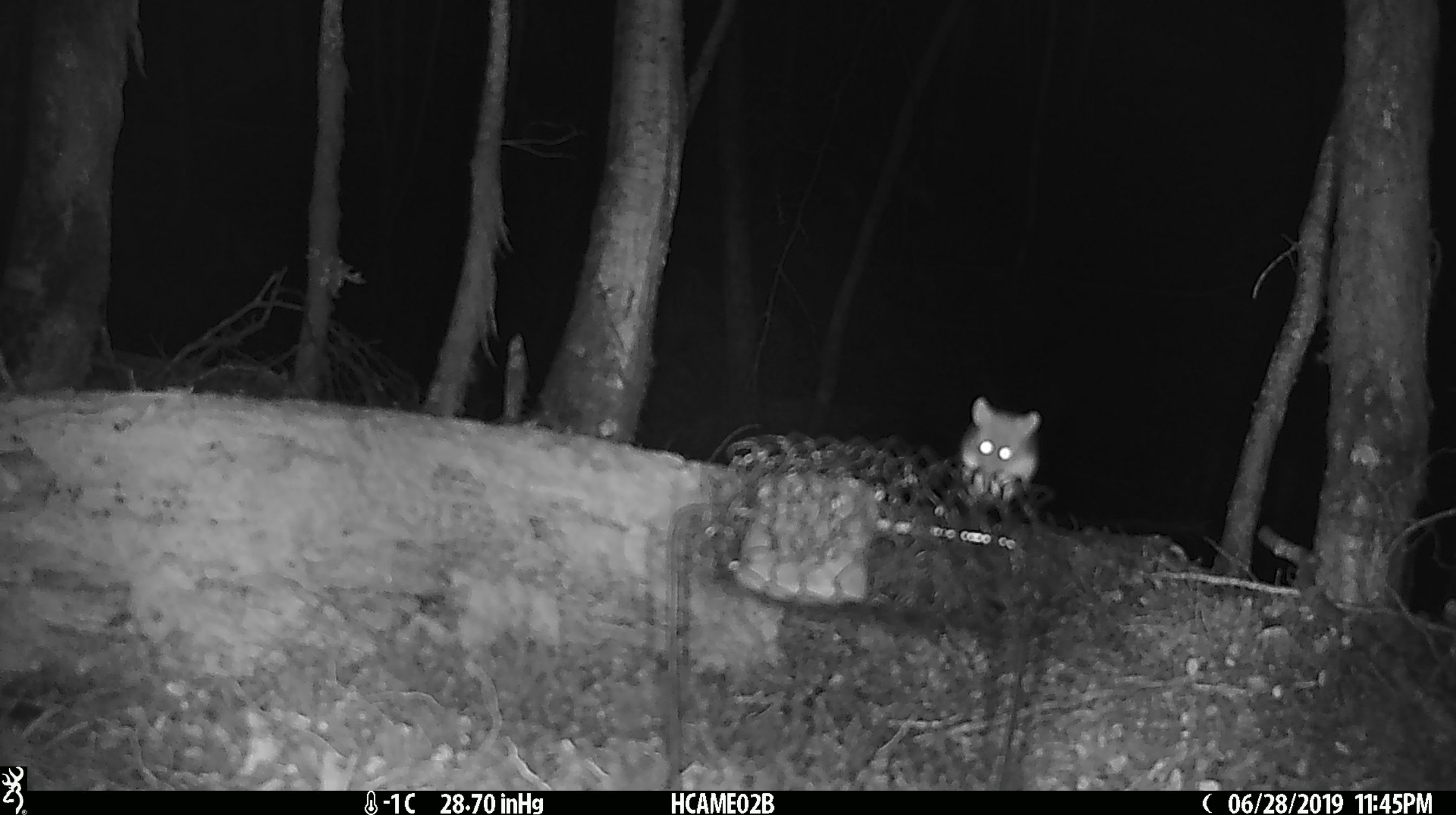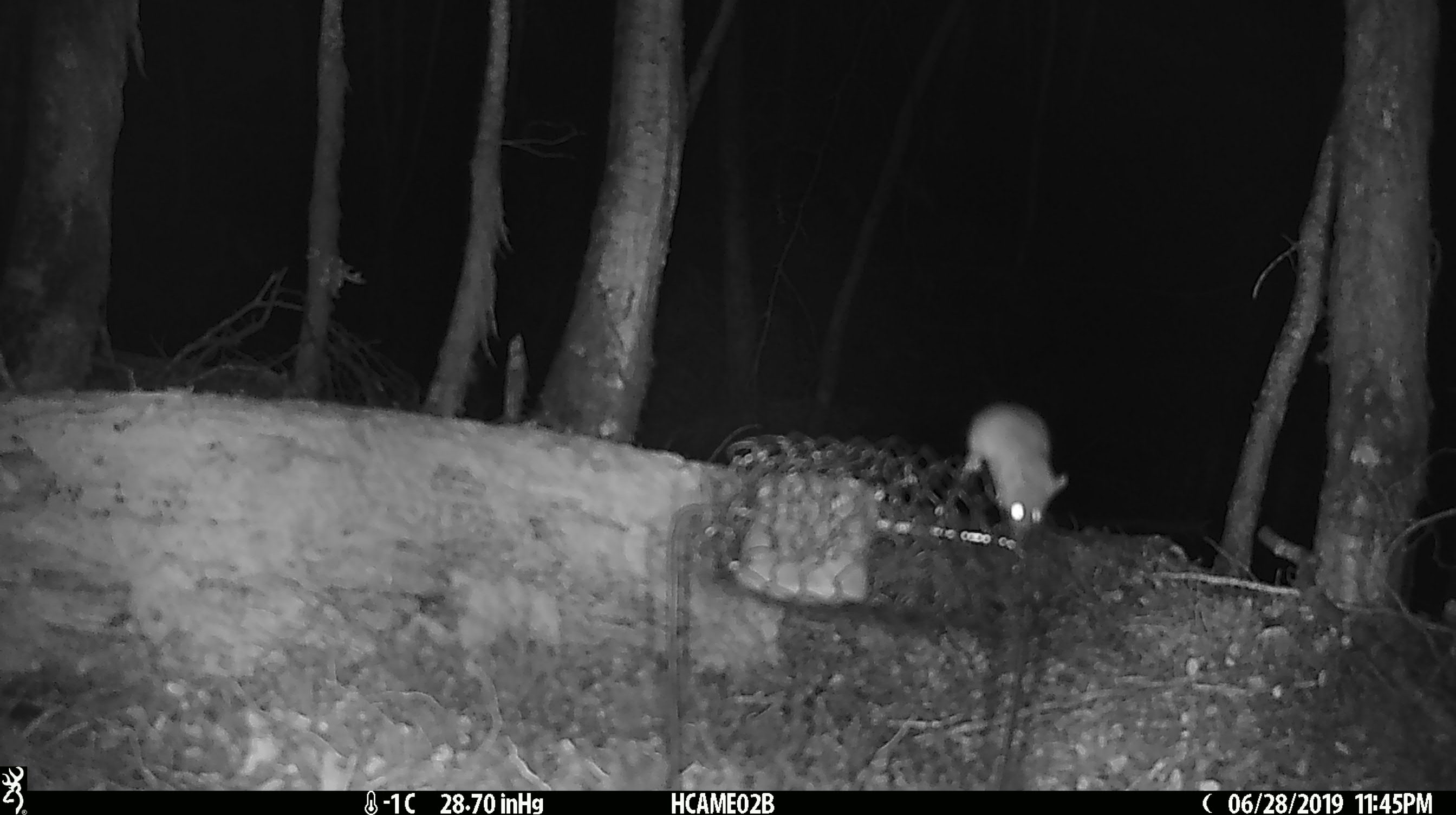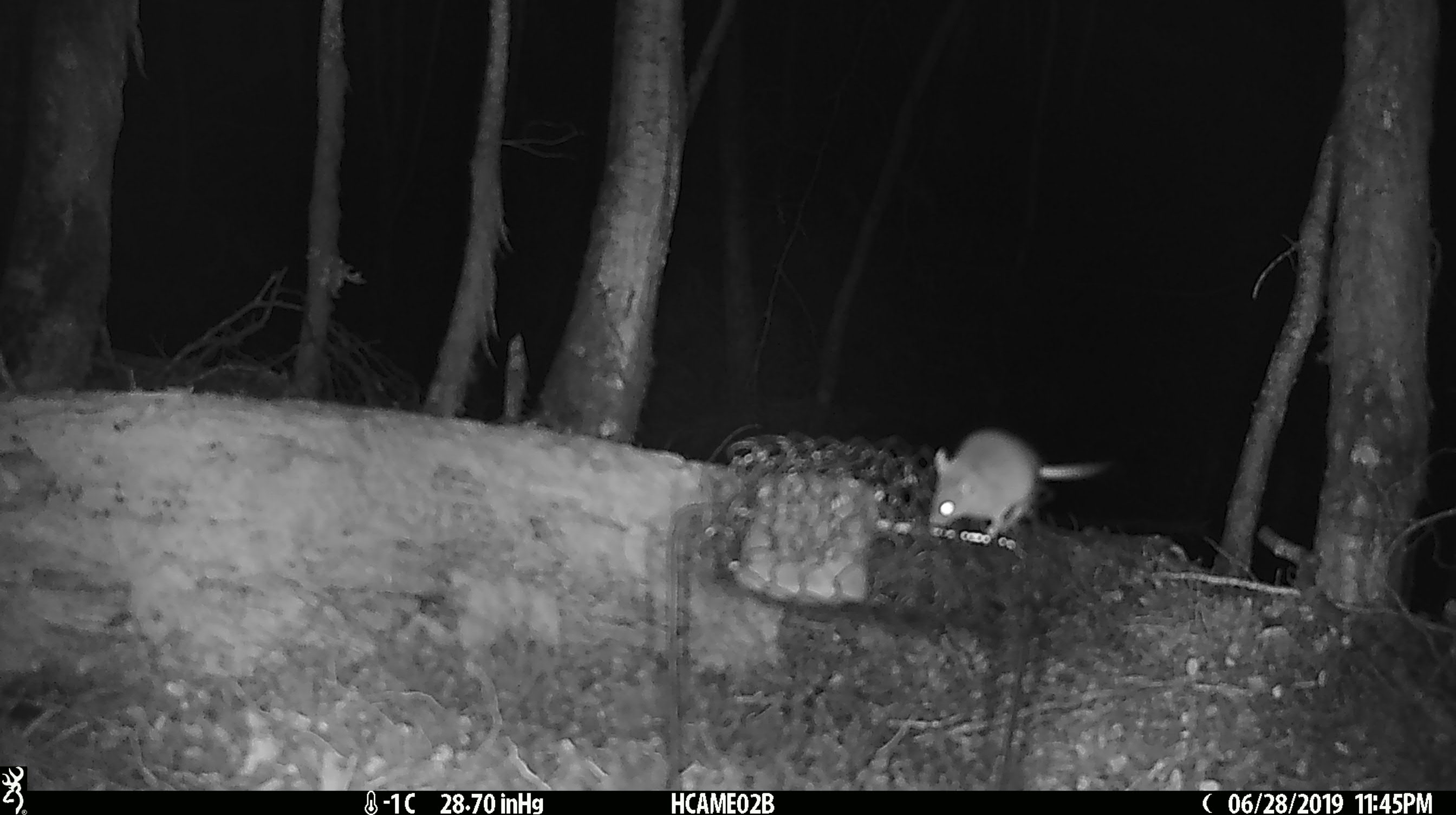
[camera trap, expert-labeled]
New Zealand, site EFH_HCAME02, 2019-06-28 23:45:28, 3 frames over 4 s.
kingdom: Animalia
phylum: Chordata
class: Mammalia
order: Rodentia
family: Muridae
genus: Mus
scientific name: Mus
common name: mouse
Mouse (Mus).